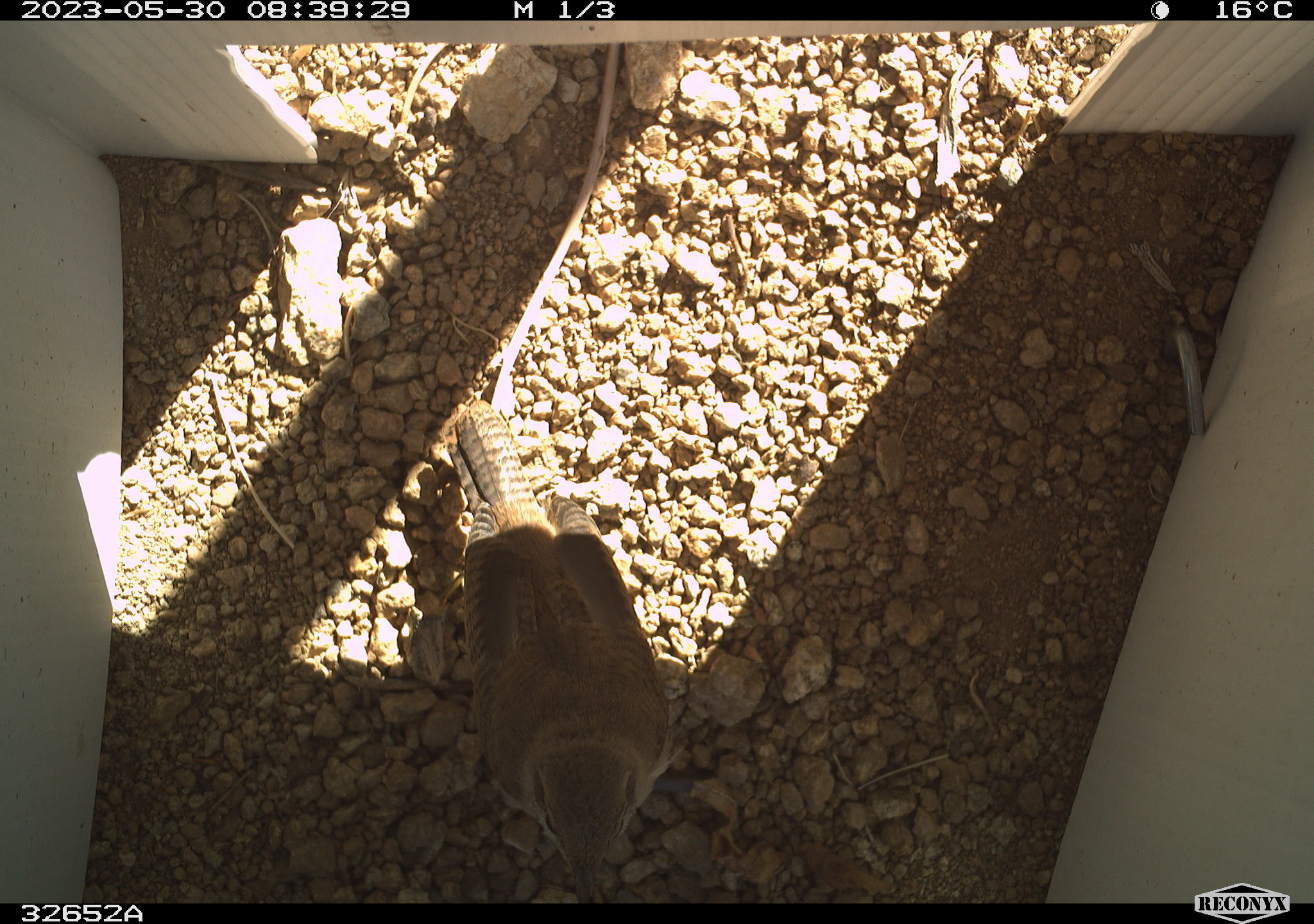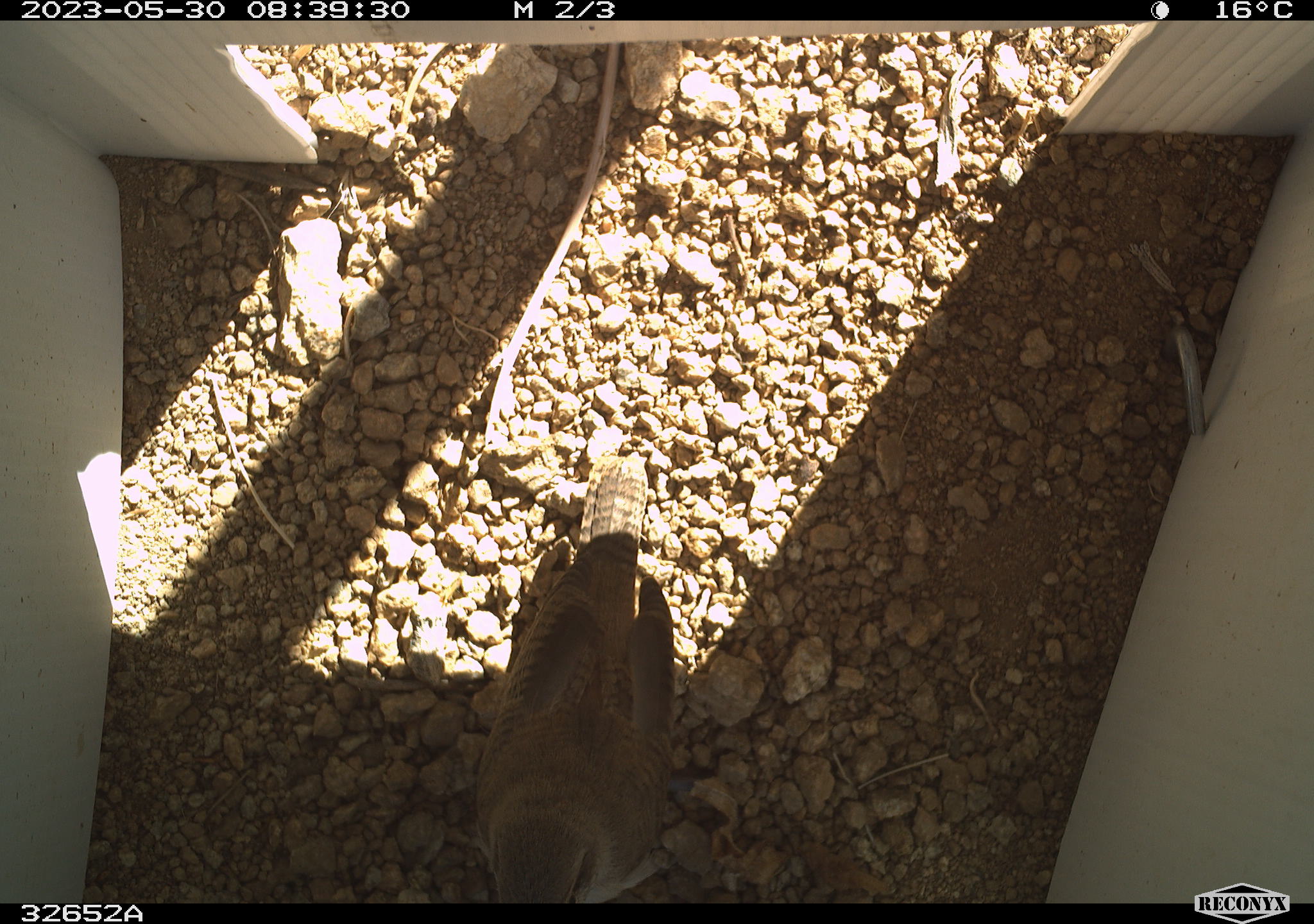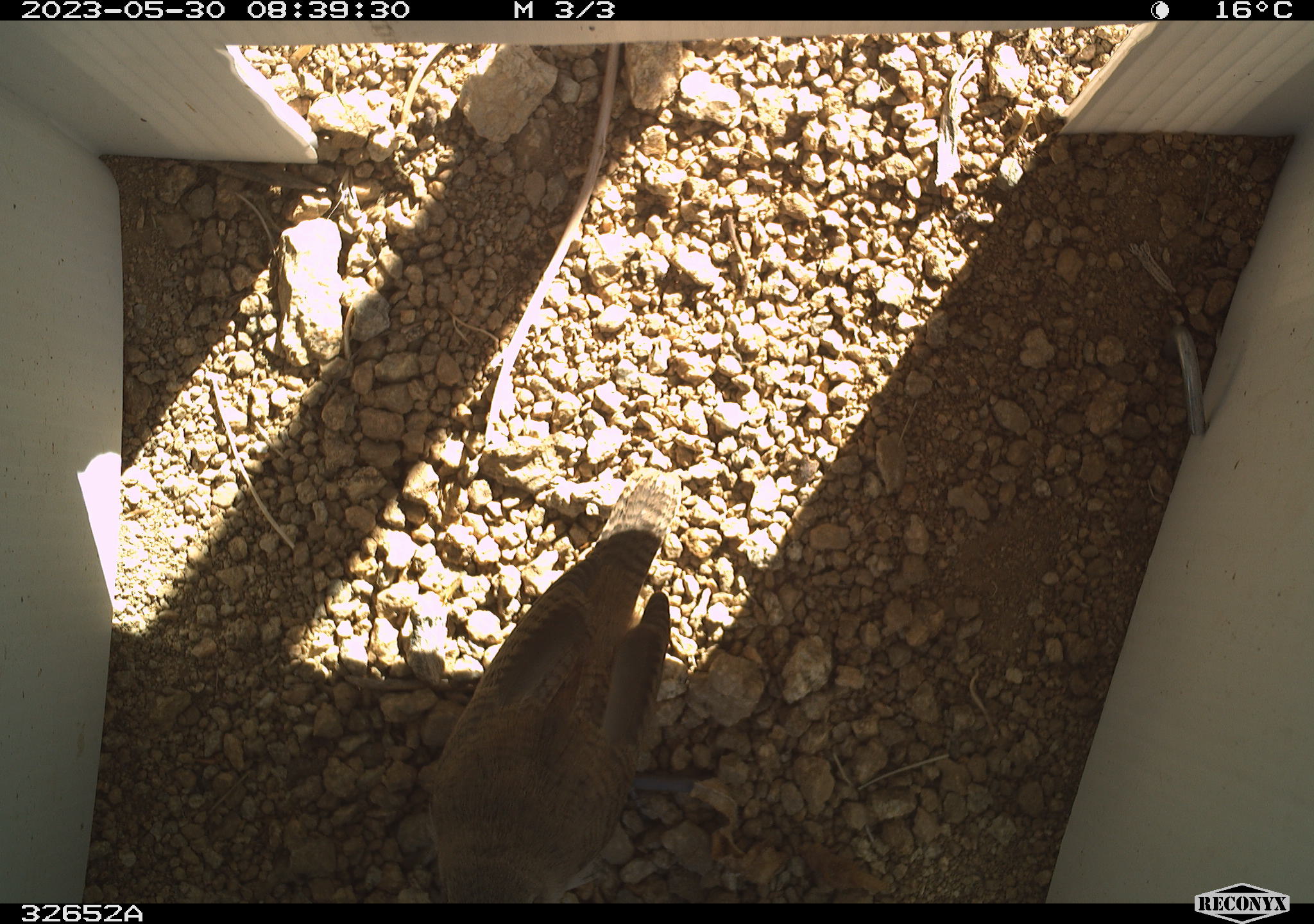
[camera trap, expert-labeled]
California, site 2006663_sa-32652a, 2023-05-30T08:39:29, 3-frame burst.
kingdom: Animalia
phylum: Chordata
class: Aves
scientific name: Aves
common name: bird